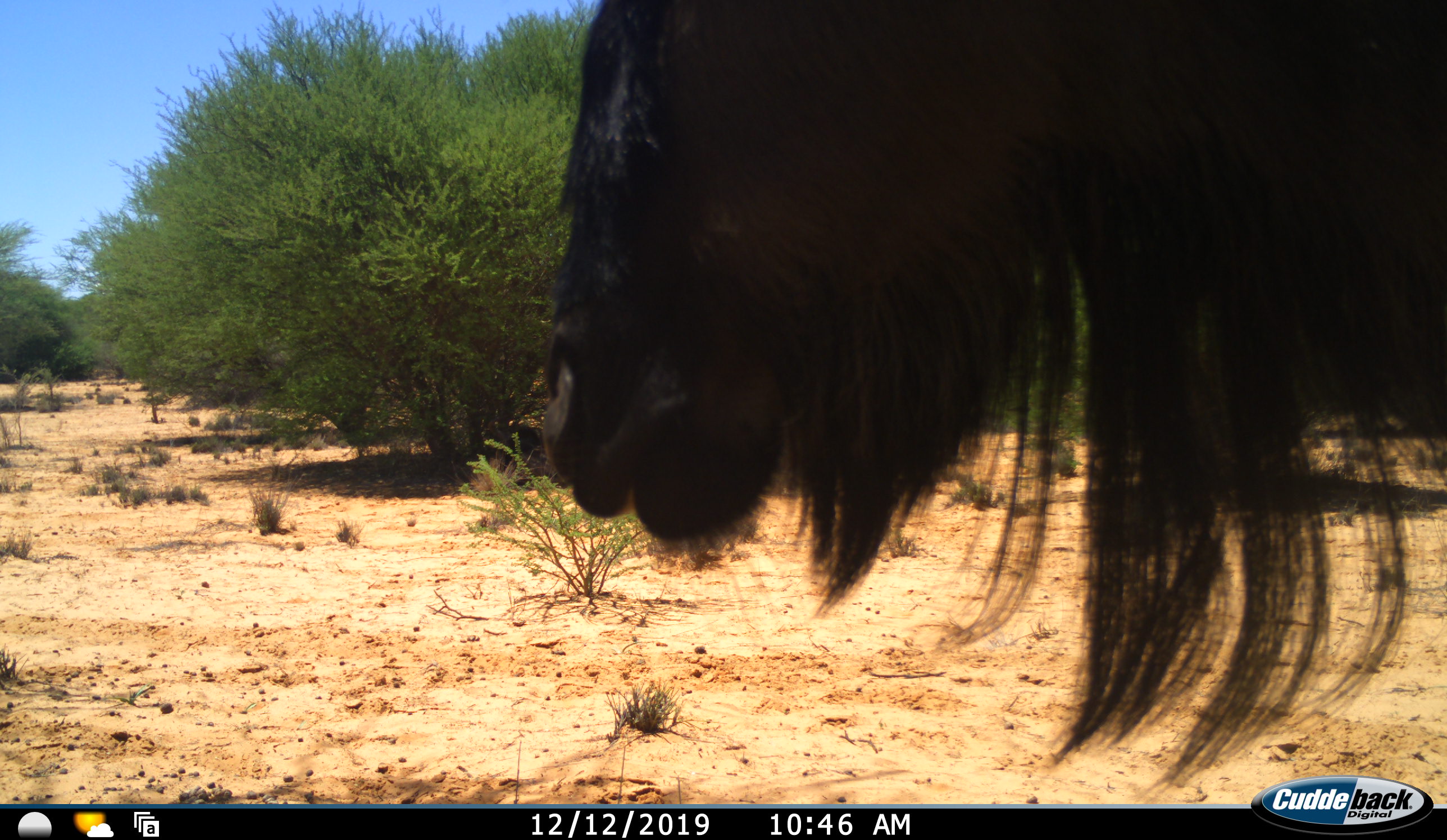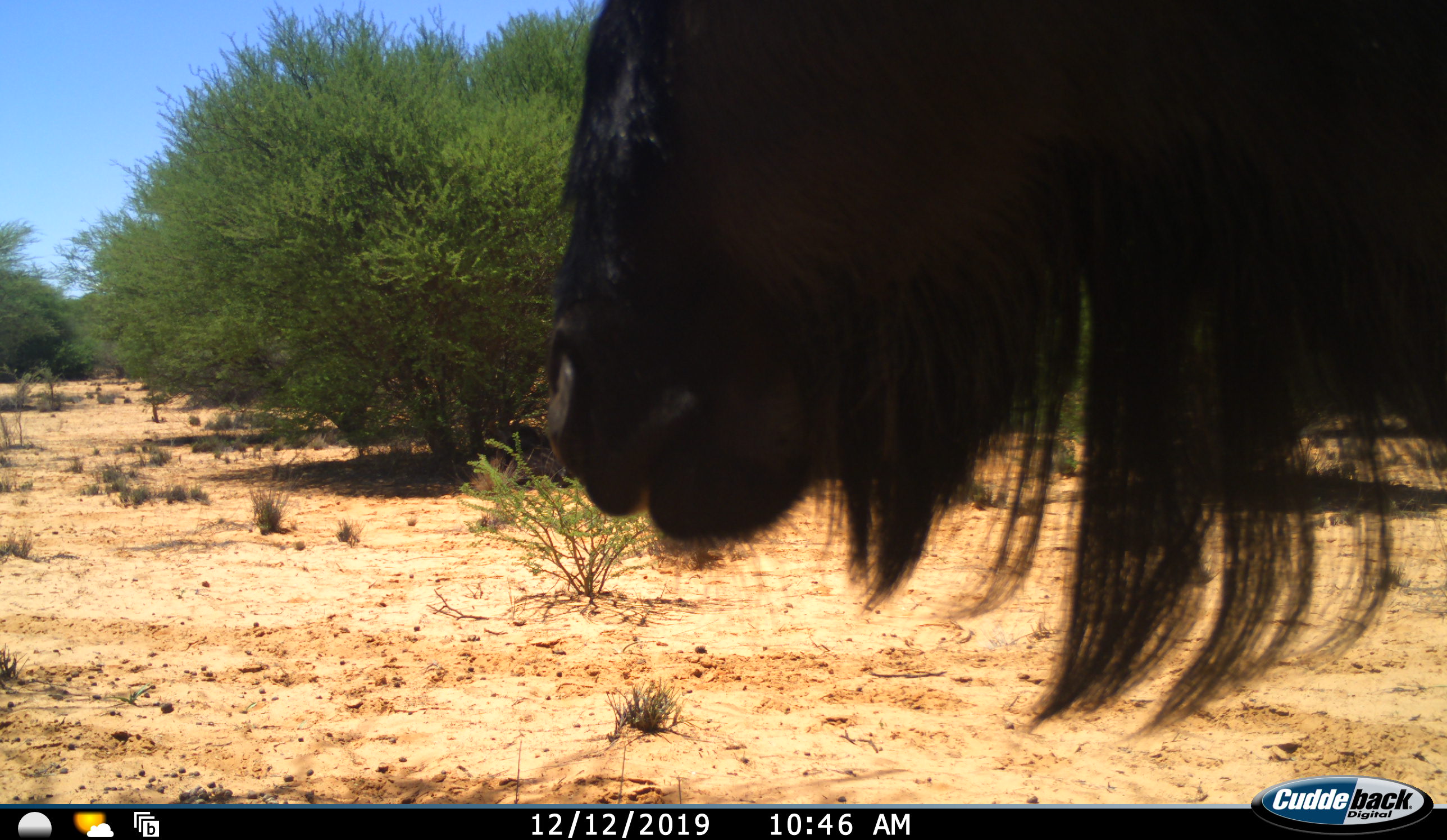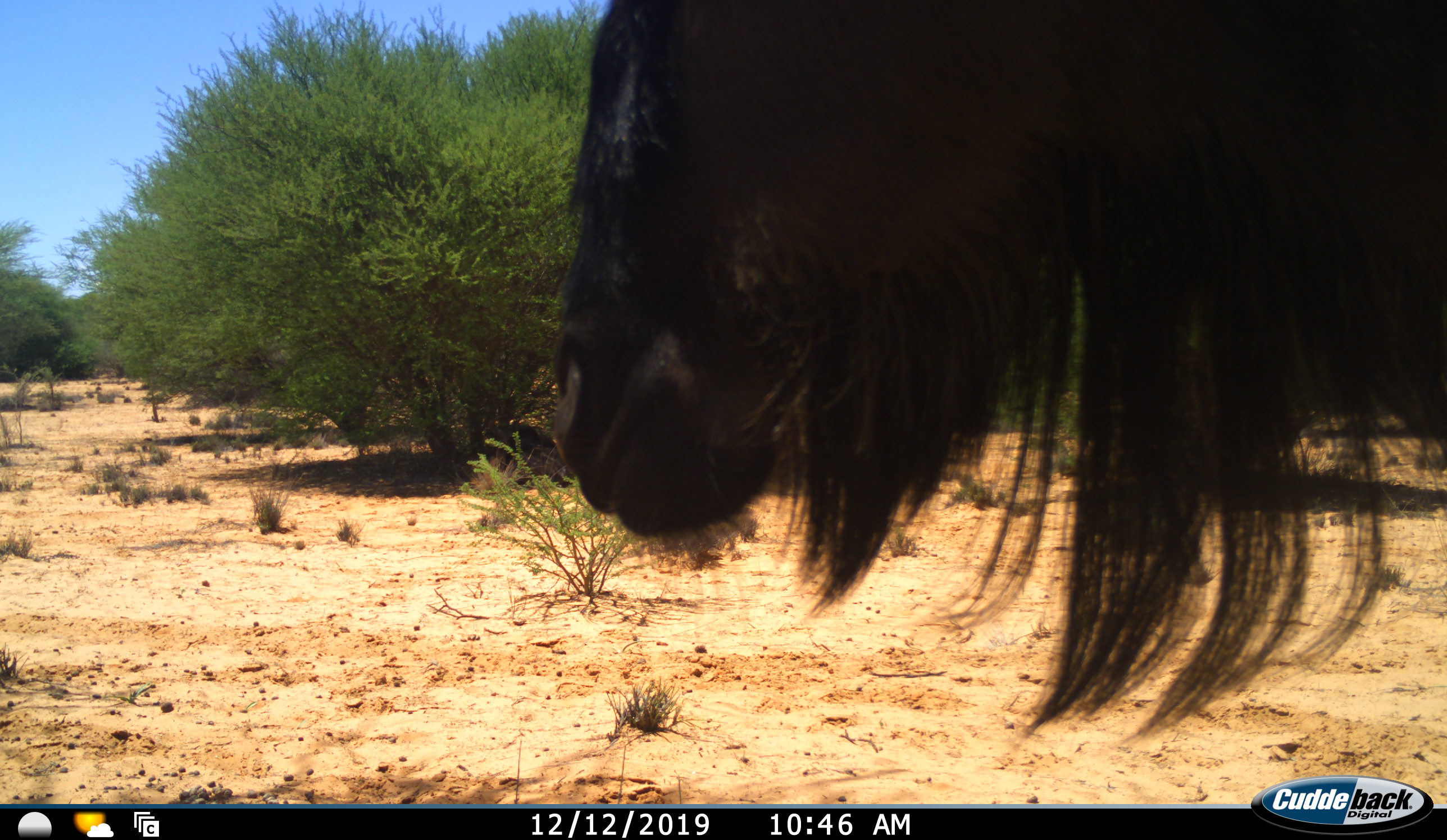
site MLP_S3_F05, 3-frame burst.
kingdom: Animalia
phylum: Chordata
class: Mammalia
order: Artiodactyla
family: Bovidae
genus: Connochaetes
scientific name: Connochaetes taurinus taurinus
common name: blue wildebeest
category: wildebeestblue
Wildebeestblue (blue wildebeest) (Connochaetes taurinus taurinus), count 1. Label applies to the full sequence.